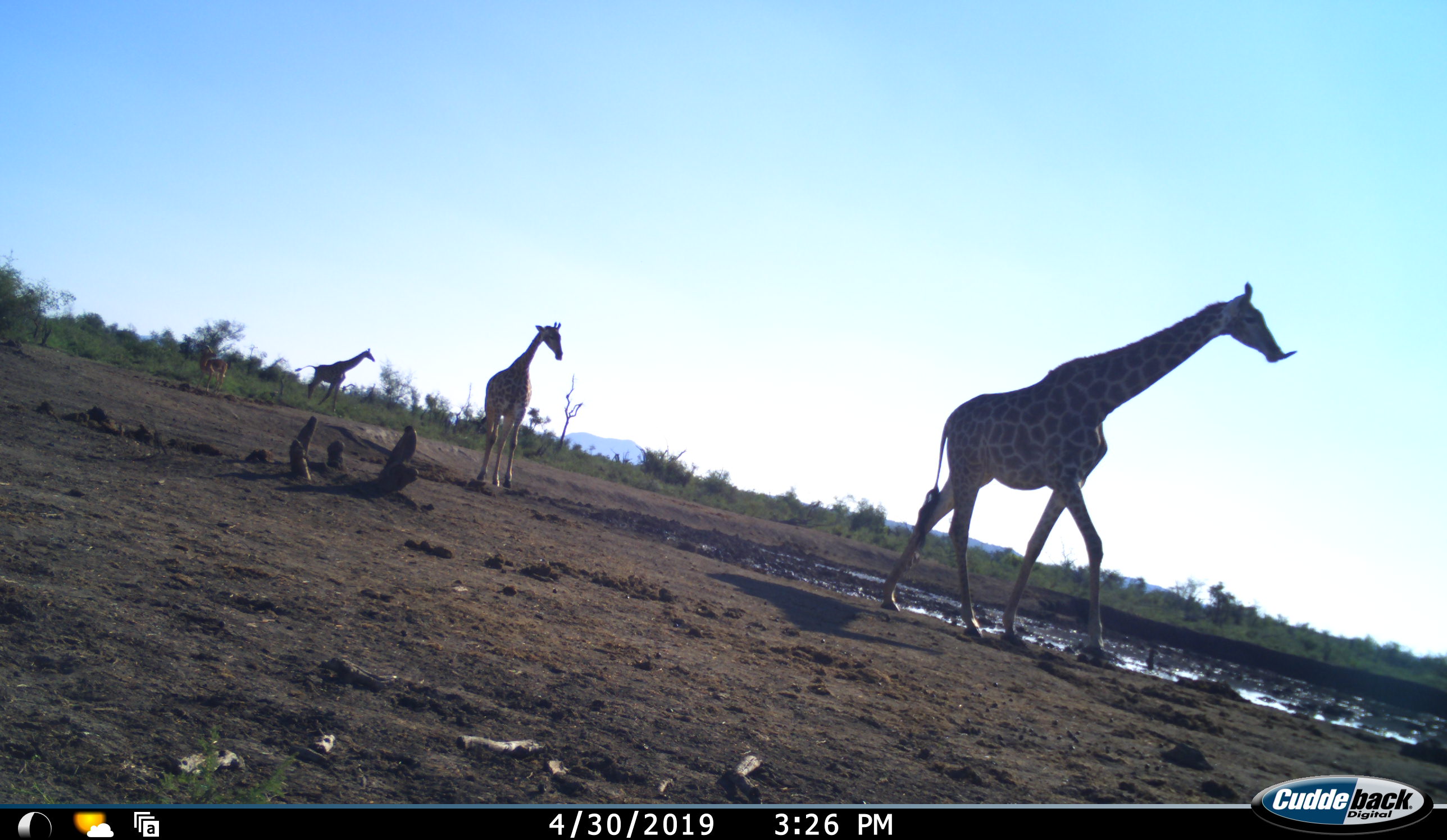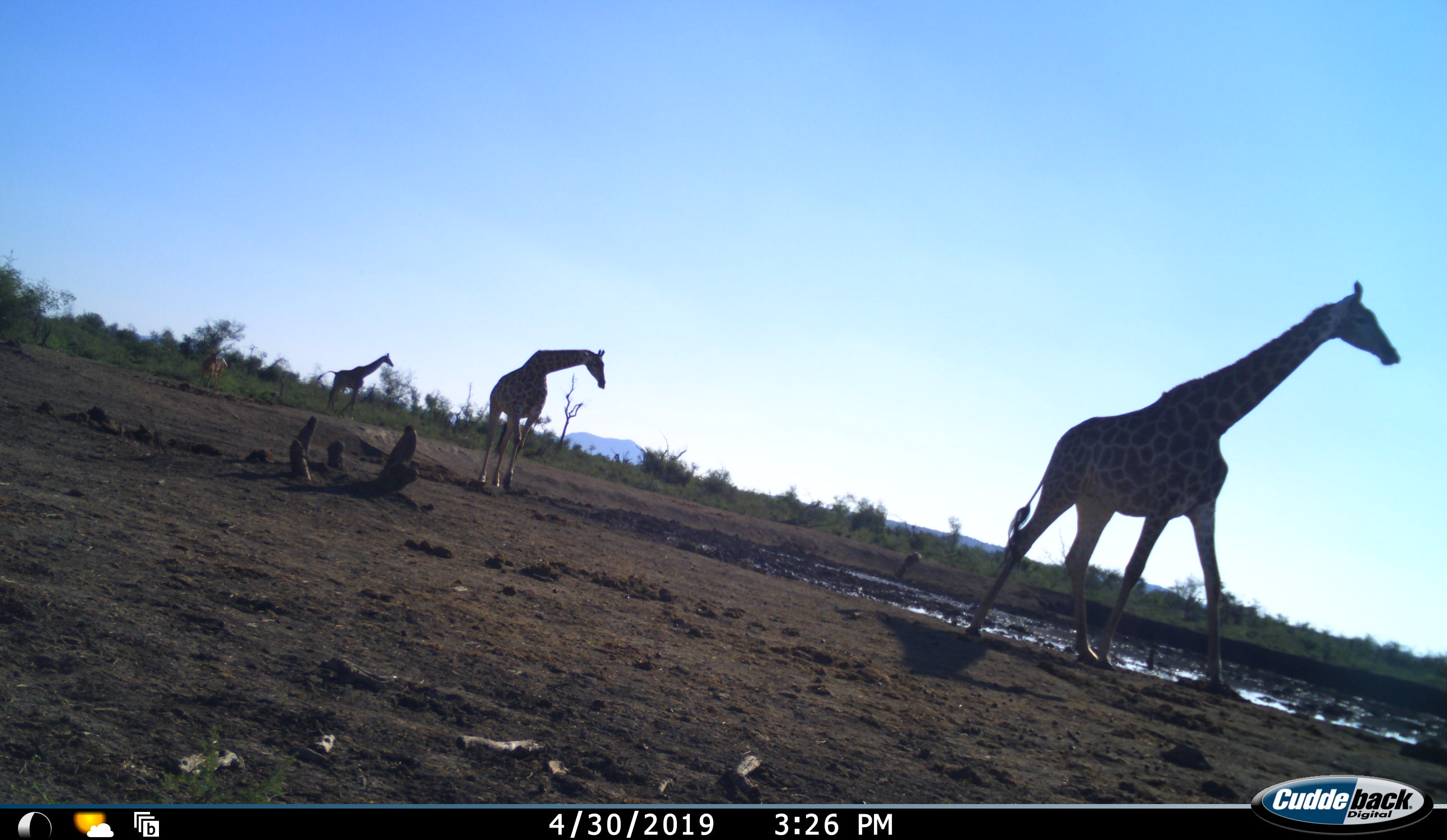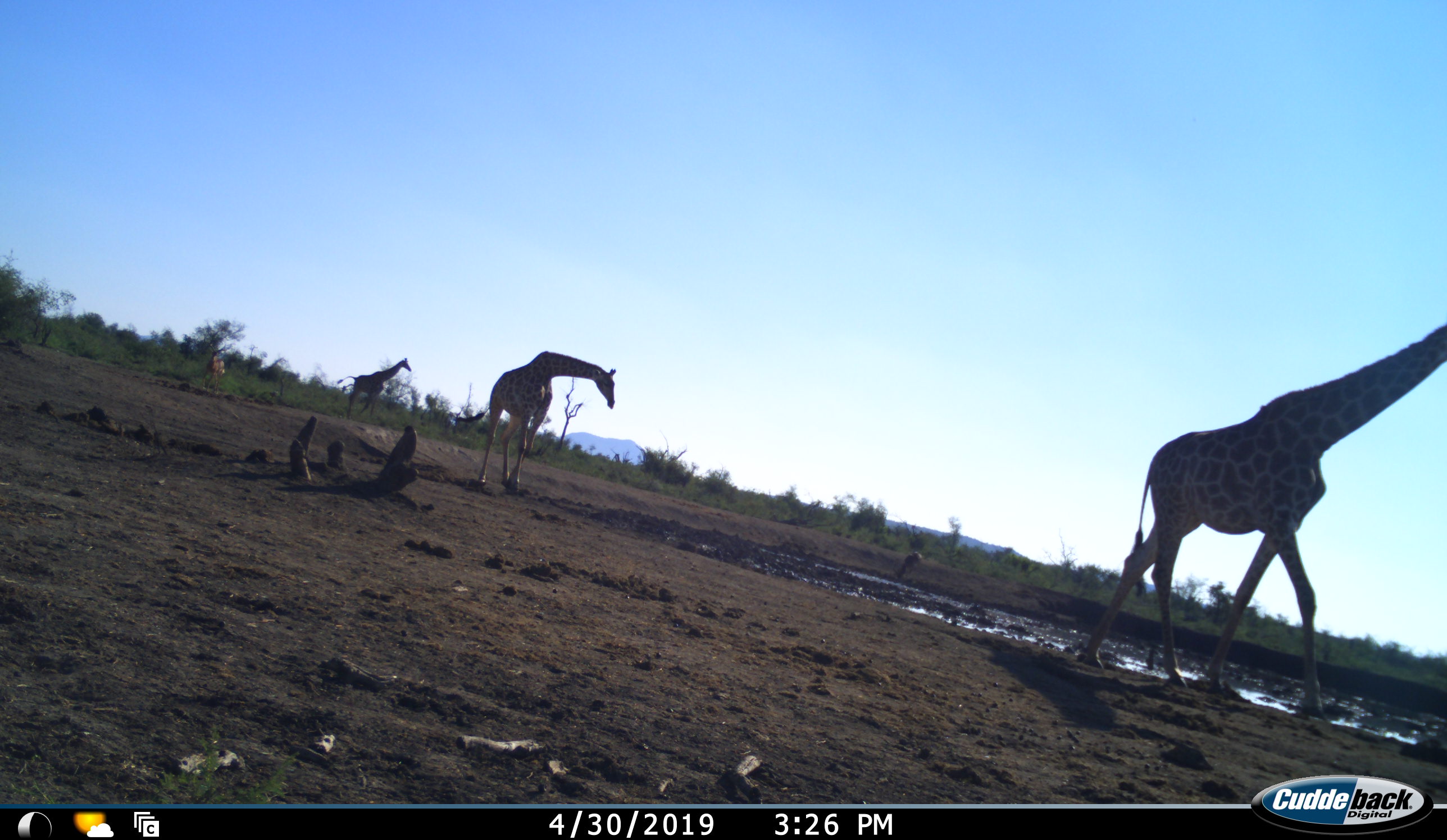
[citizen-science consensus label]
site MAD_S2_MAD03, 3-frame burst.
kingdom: Animalia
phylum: Chordata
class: Mammalia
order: Artiodactyla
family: Giraffidae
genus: Giraffa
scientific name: Giraffa camelopardalis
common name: giraffe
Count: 3.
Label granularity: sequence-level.